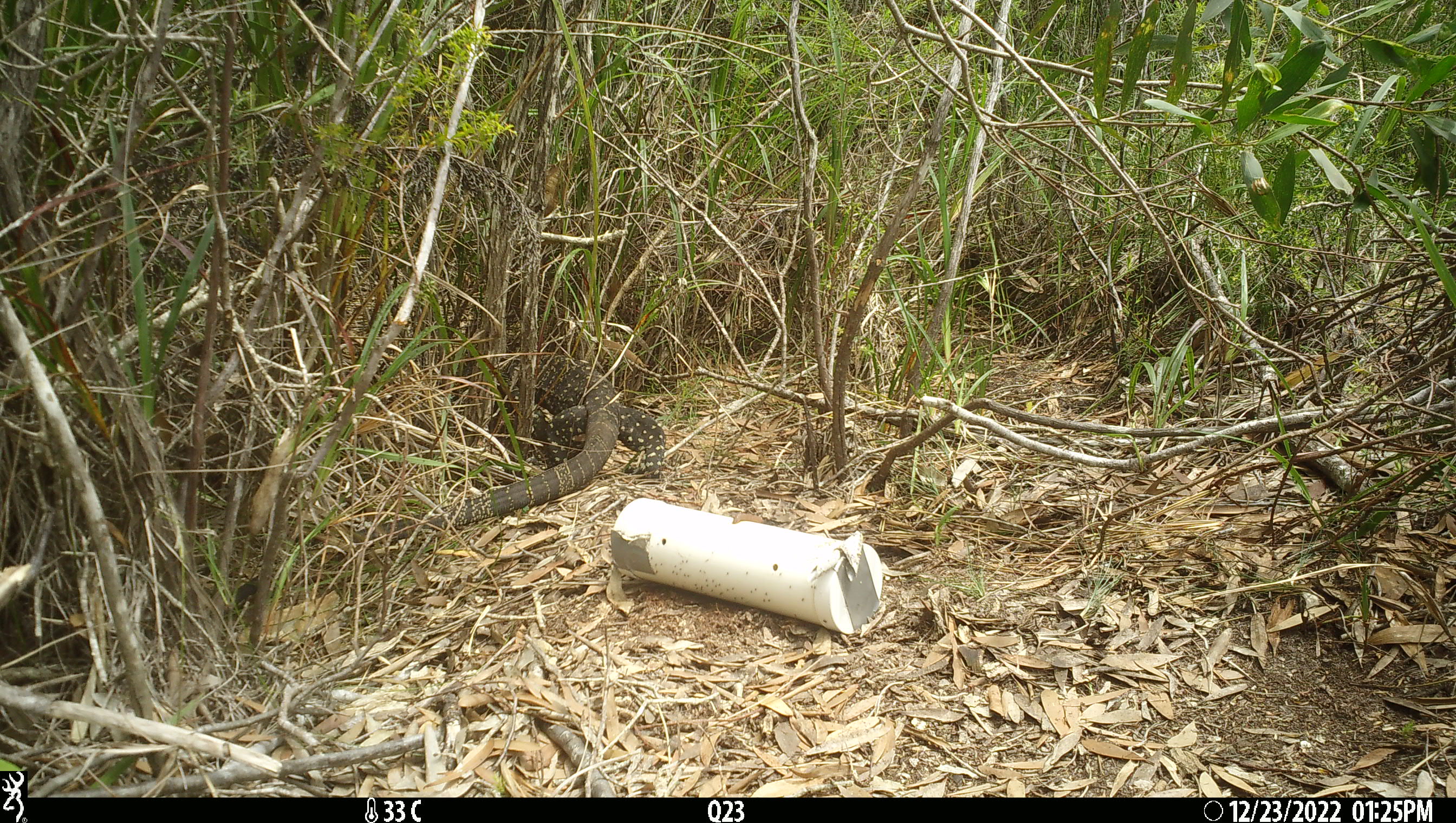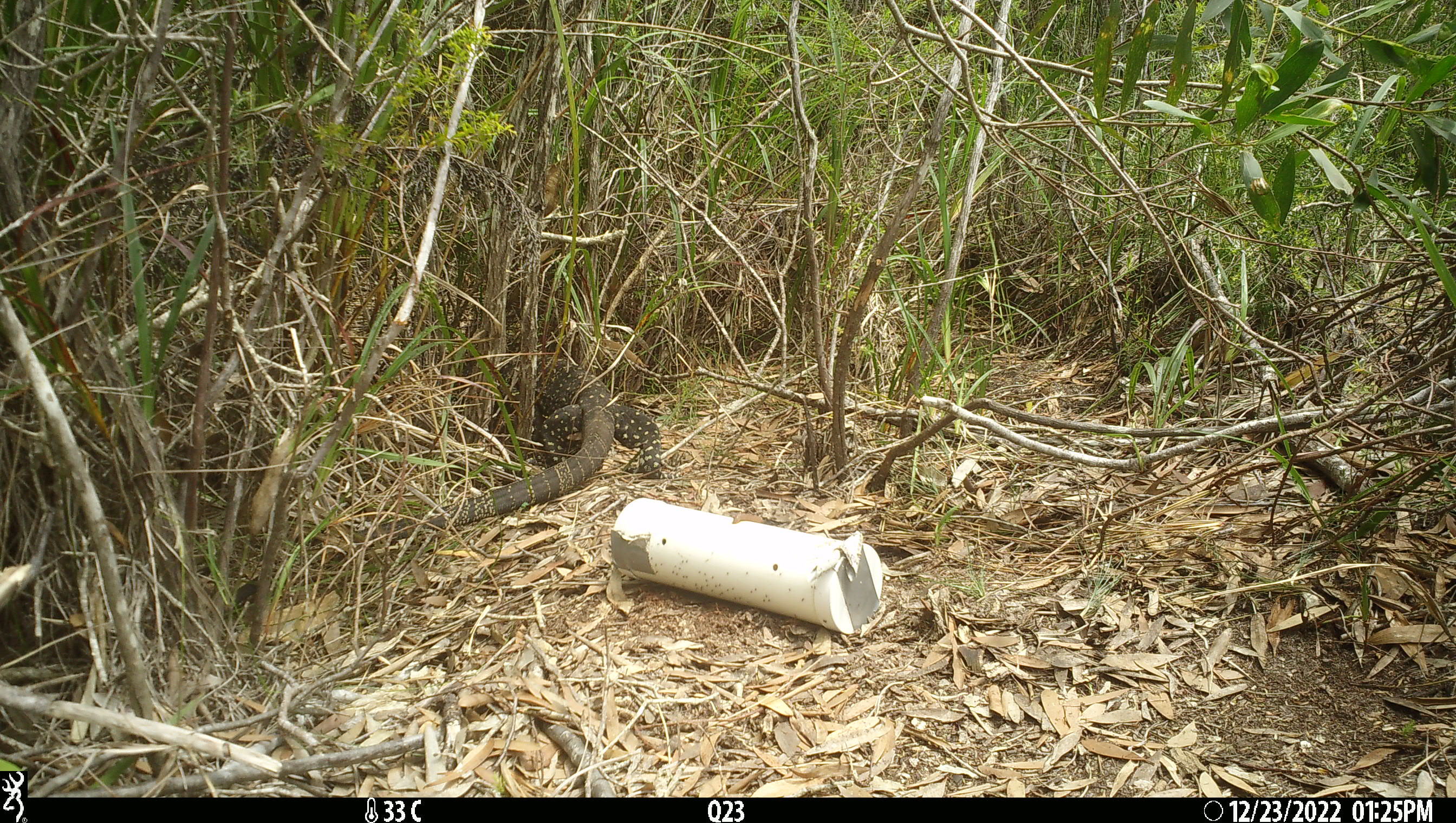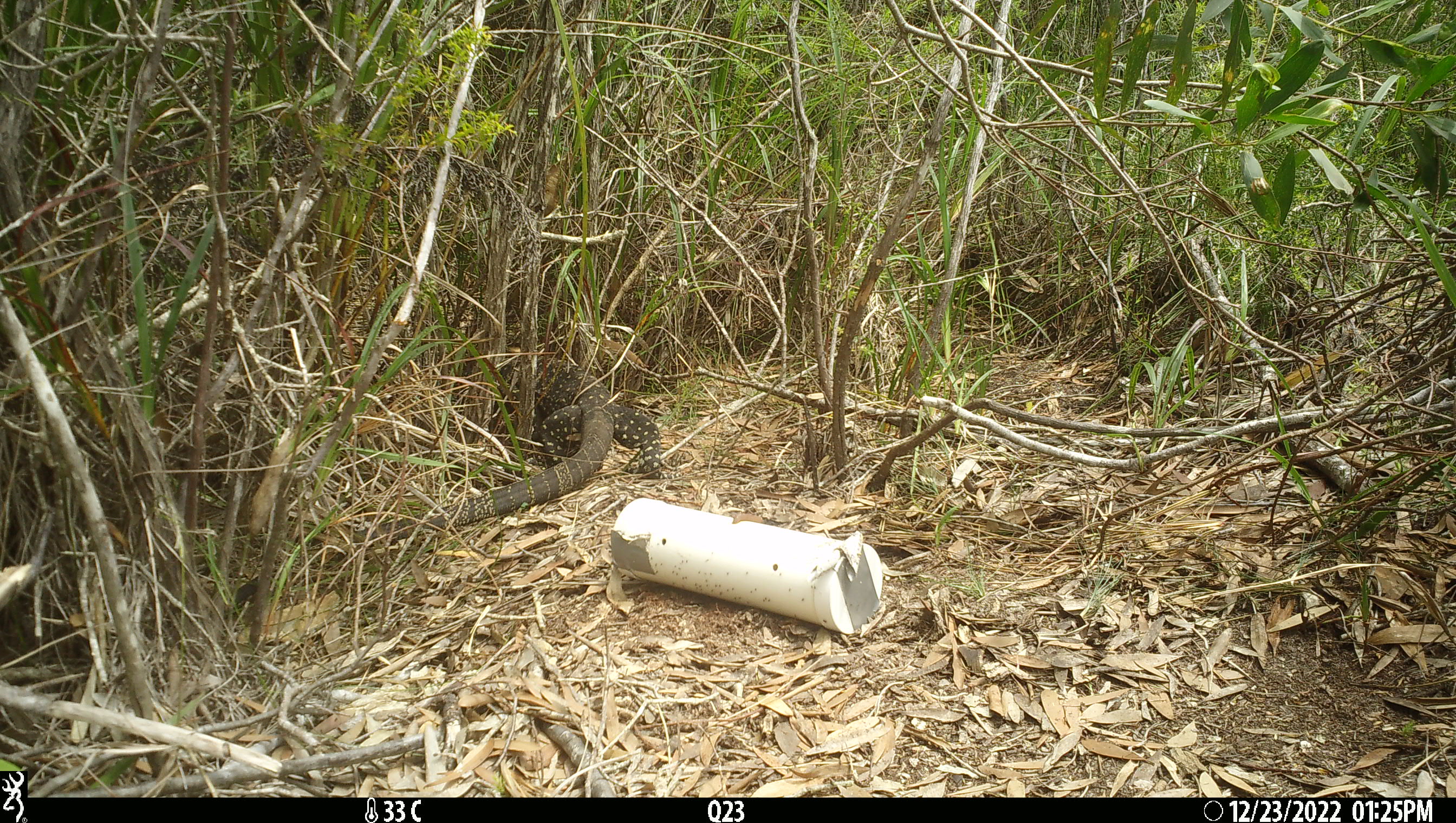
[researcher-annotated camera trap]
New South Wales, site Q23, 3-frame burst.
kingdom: Animalia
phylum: Chordata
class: Reptilia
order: Squamata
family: Varanidae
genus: Varanus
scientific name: Varanus varius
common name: lace monitor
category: goanna